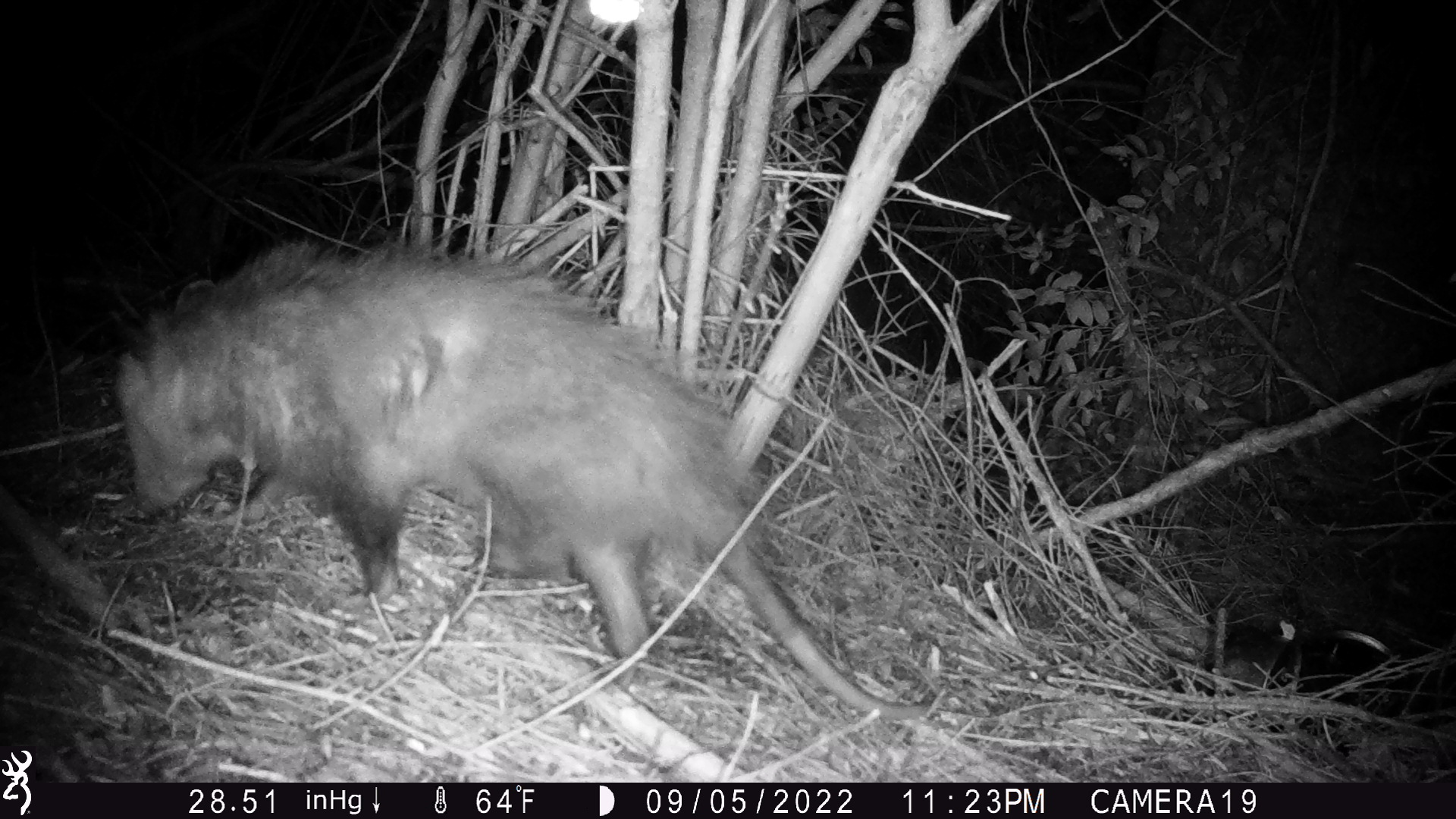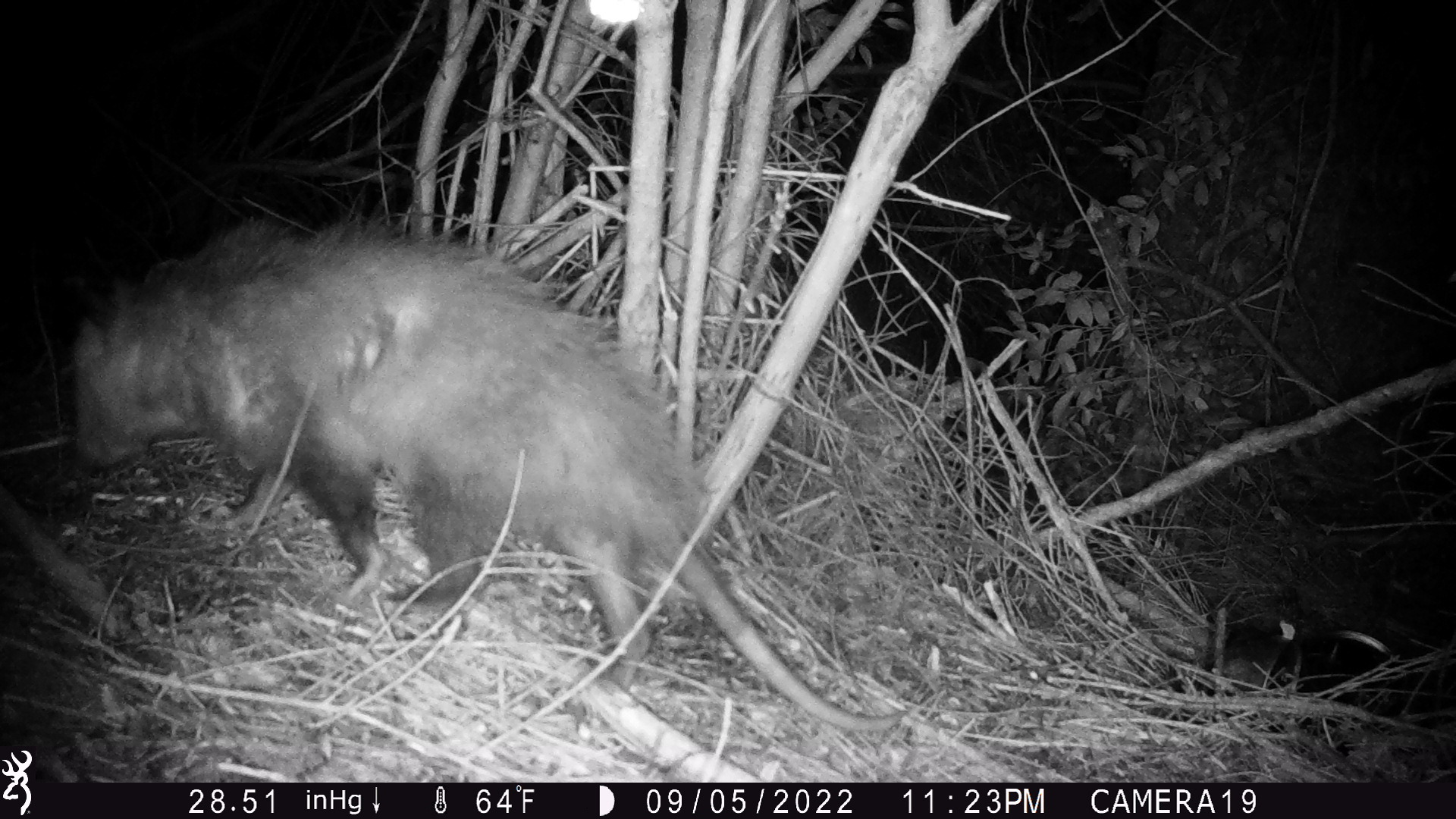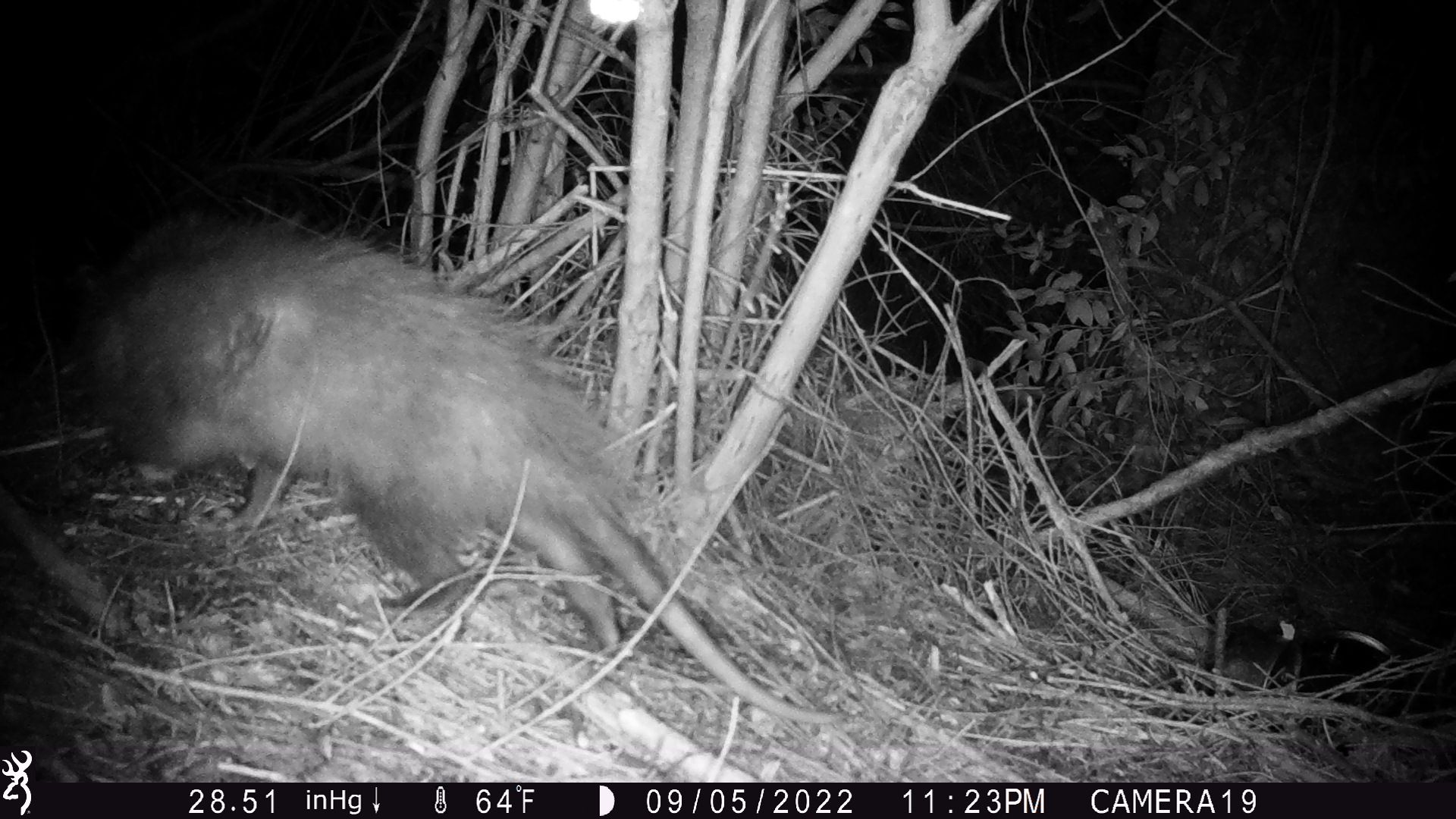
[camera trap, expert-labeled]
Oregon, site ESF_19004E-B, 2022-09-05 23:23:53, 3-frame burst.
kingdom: Animalia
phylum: Chordata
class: Mammalia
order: Didelphimorphia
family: Didelphidae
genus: Didelphis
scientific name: Didelphis virginiana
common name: virginia opossum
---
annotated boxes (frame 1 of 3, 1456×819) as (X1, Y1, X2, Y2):
virginia opossum: (82, 243, 952, 723)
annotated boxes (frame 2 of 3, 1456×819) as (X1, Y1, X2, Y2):
virginia opossum: (48, 213, 907, 731)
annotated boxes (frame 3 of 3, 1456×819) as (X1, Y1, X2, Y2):
virginia opossum: (76, 201, 878, 715)